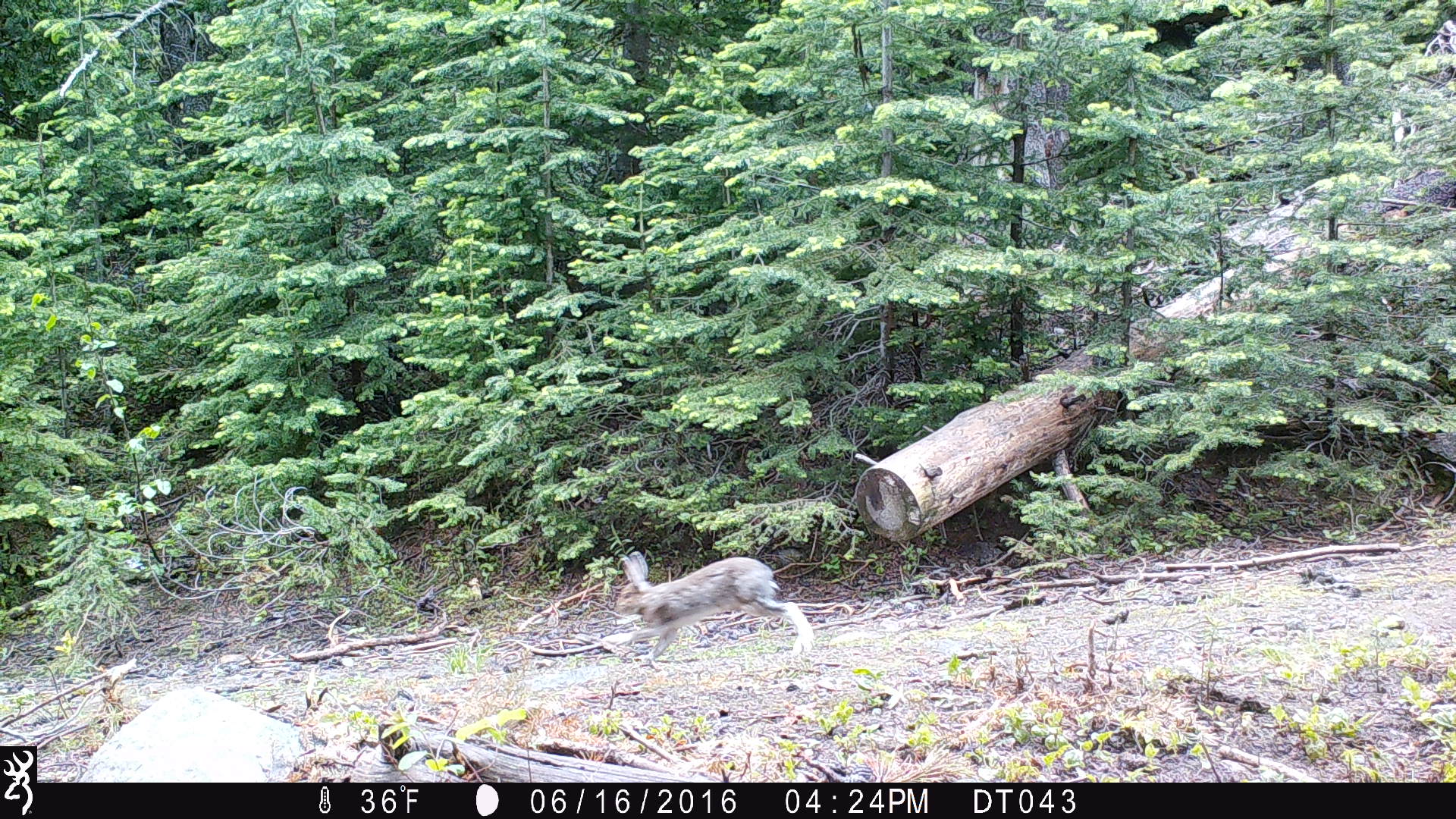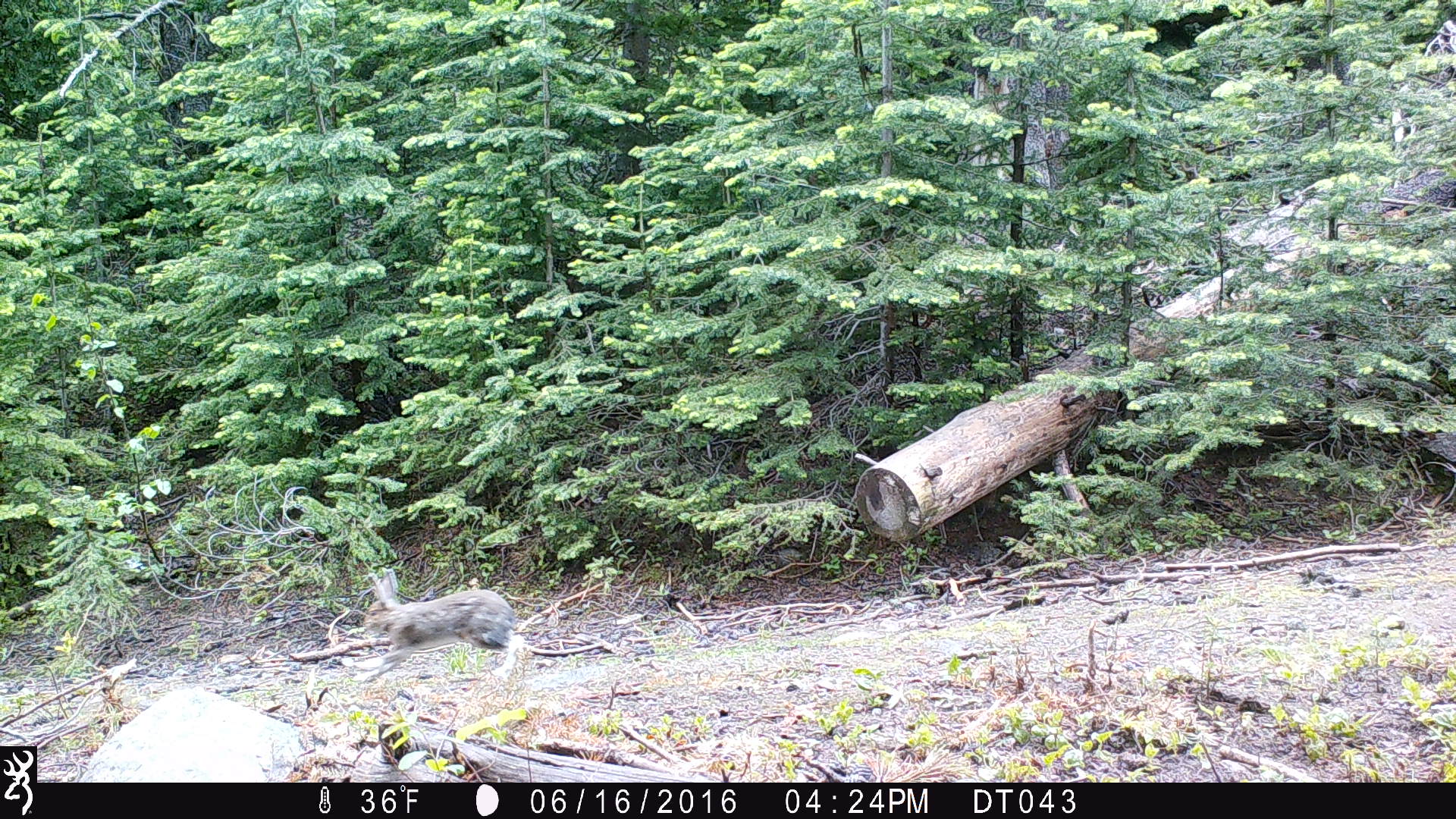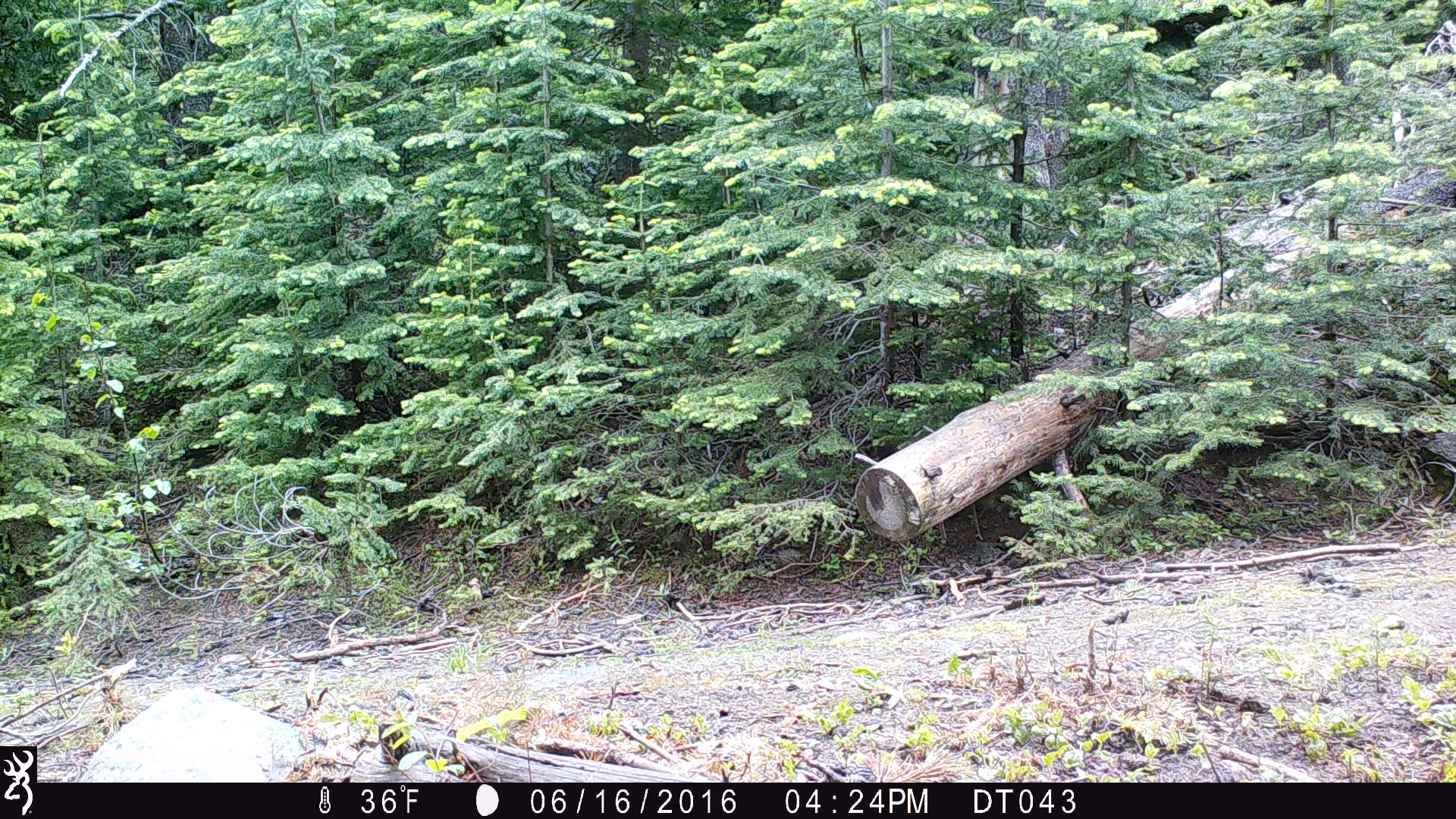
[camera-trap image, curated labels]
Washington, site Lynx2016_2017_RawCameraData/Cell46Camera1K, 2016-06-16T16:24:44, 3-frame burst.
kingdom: Animalia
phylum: Chordata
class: Mammalia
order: Lagomorpha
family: Leporidae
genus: Lepus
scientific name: Lepus americanus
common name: snowshoe hare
Lepus americanus (snowshoe hare). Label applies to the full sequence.